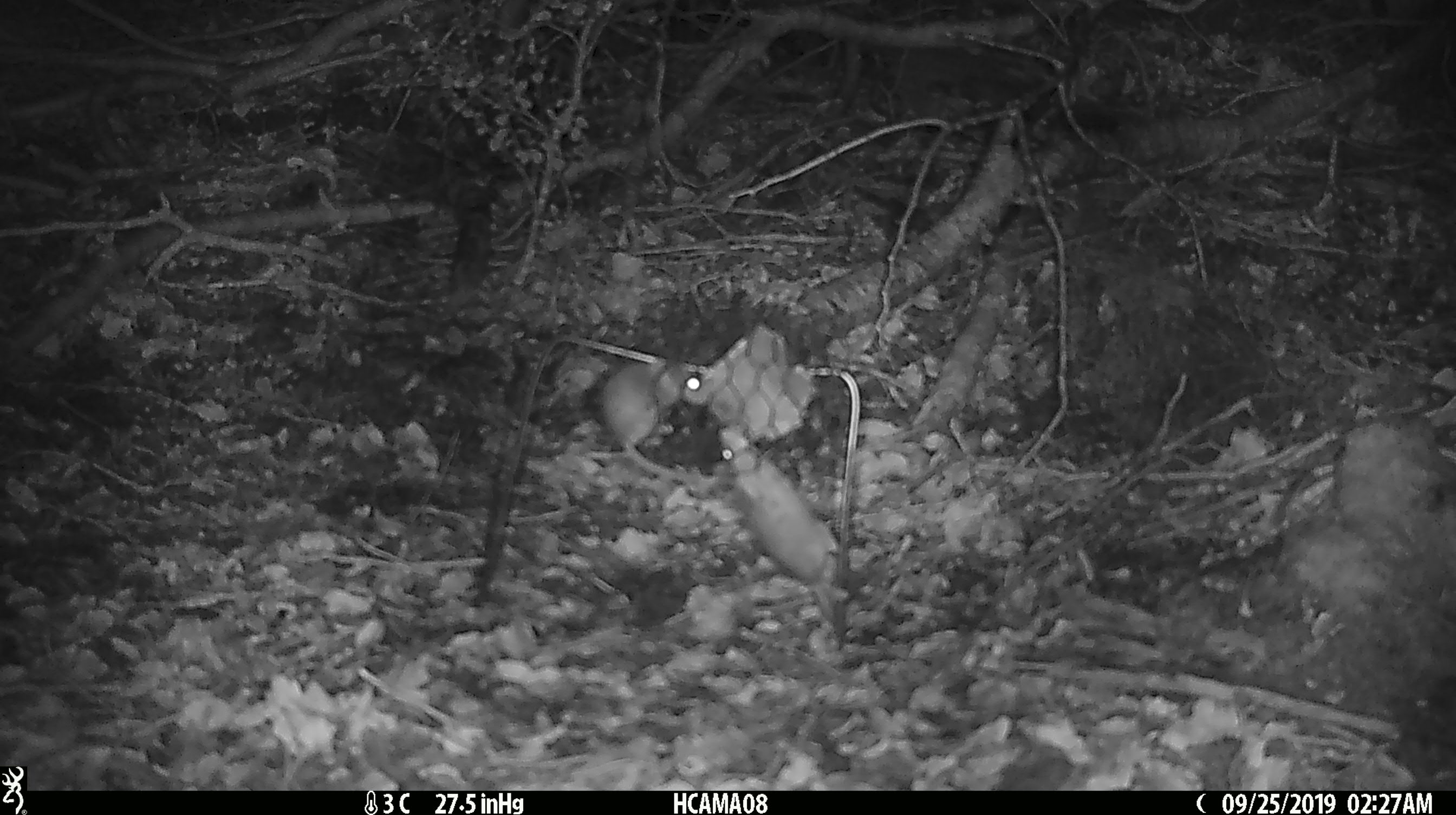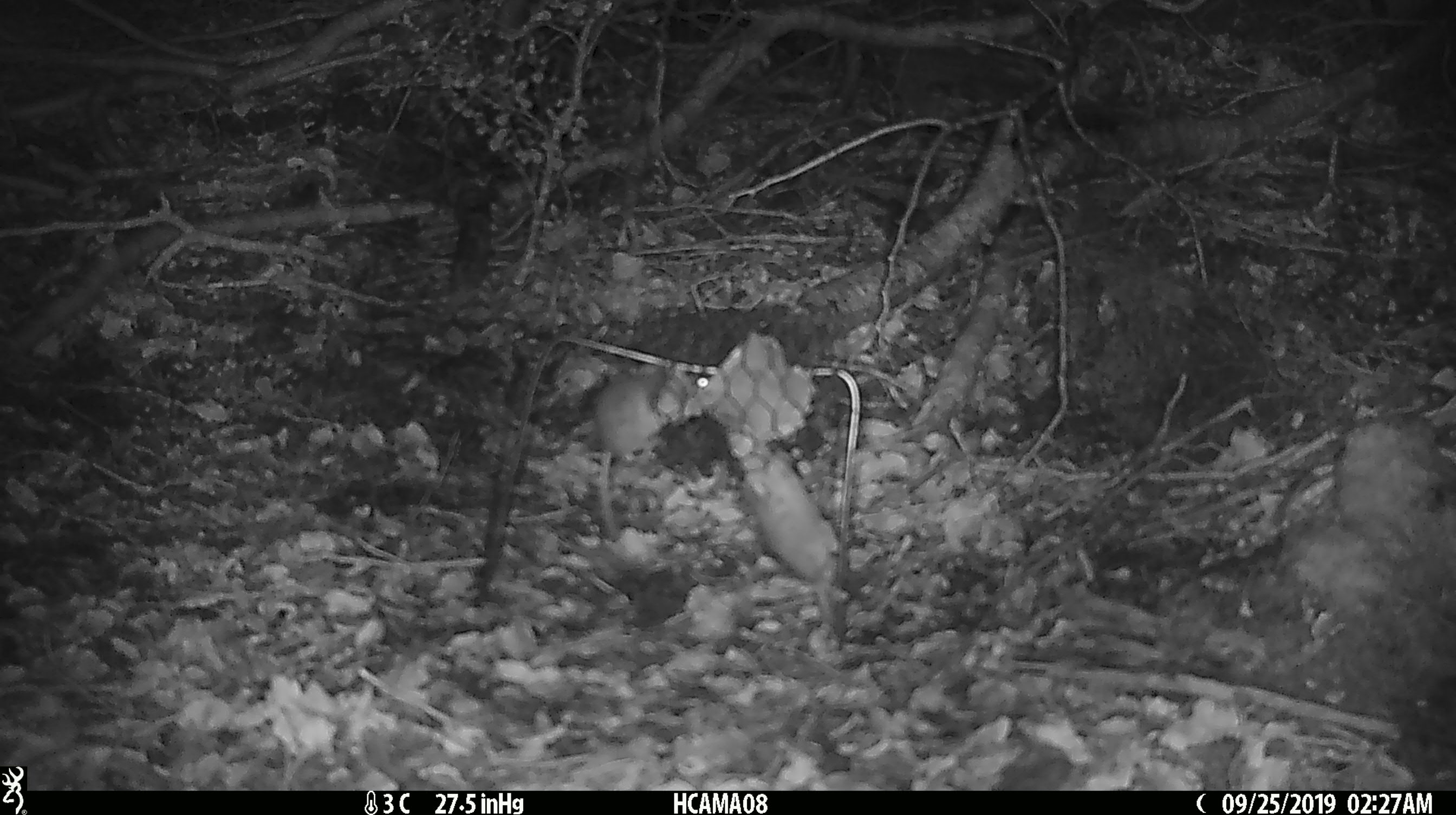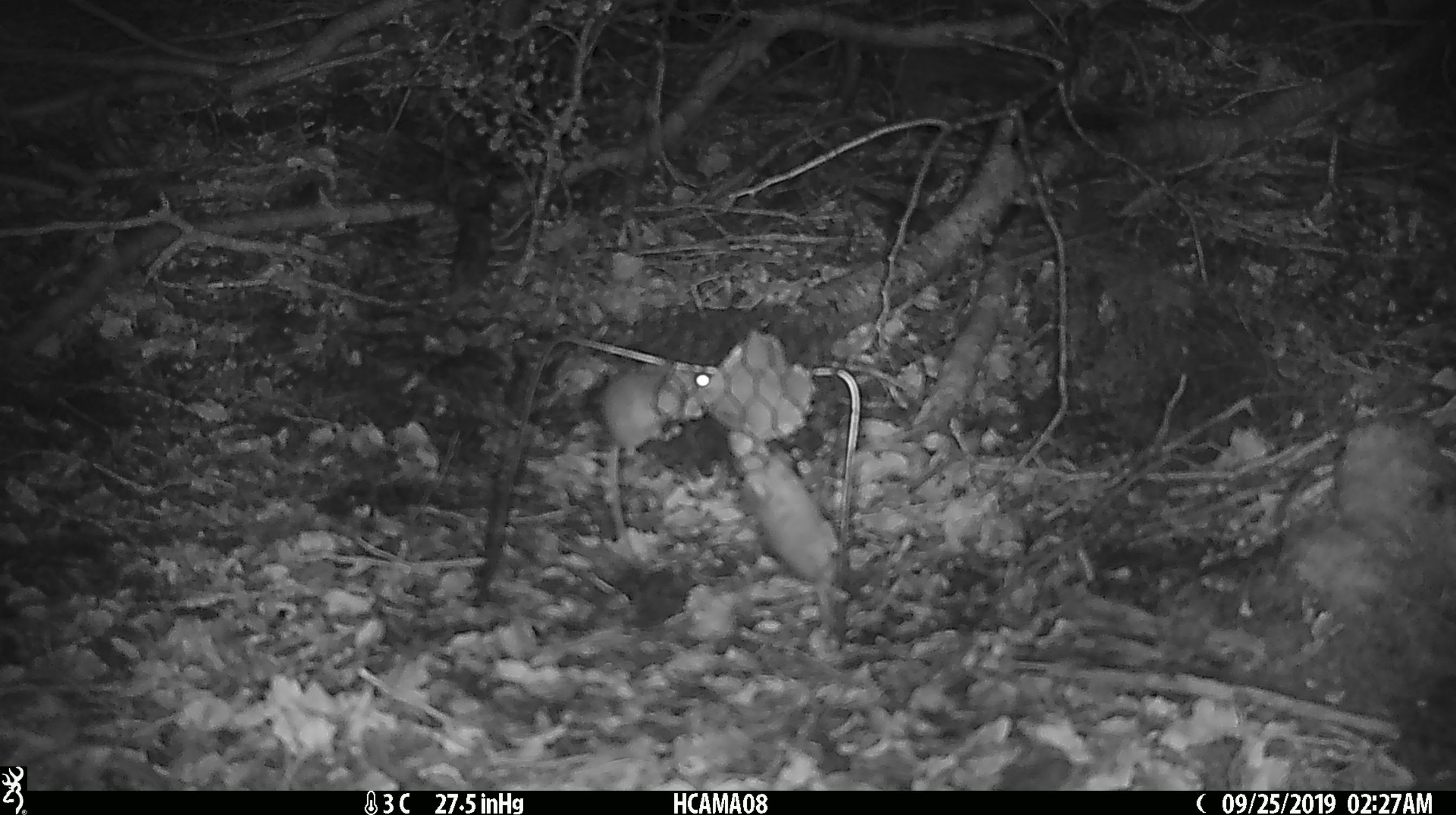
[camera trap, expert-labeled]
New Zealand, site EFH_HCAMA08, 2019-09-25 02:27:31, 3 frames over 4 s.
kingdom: Animalia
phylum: Chordata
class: Mammalia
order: Rodentia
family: Muridae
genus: Mus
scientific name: Mus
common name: mouse